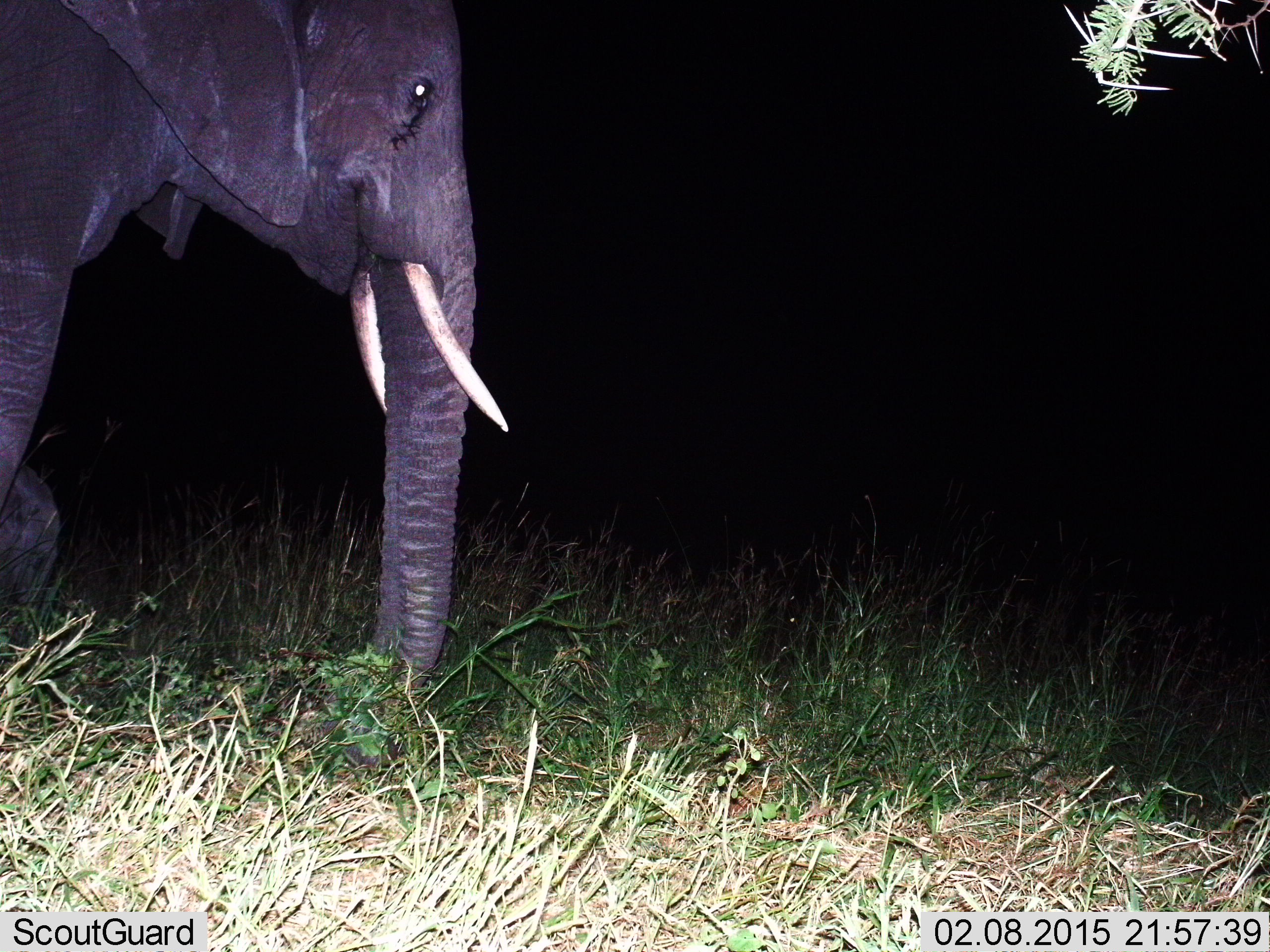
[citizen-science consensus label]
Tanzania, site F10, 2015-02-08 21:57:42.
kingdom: Animalia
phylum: Chordata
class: Mammalia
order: Proboscidea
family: Elephantidae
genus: Loxodonta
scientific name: Loxodonta africana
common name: african bush elephant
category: elephant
Elephant (african bush elephant) (Loxodonta africana), count 1. Behavior (volunteer vote fractions): standing 60%, resting 0%, moving 40%, interacting 0%. Young present (vote fraction): 0%. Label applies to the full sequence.